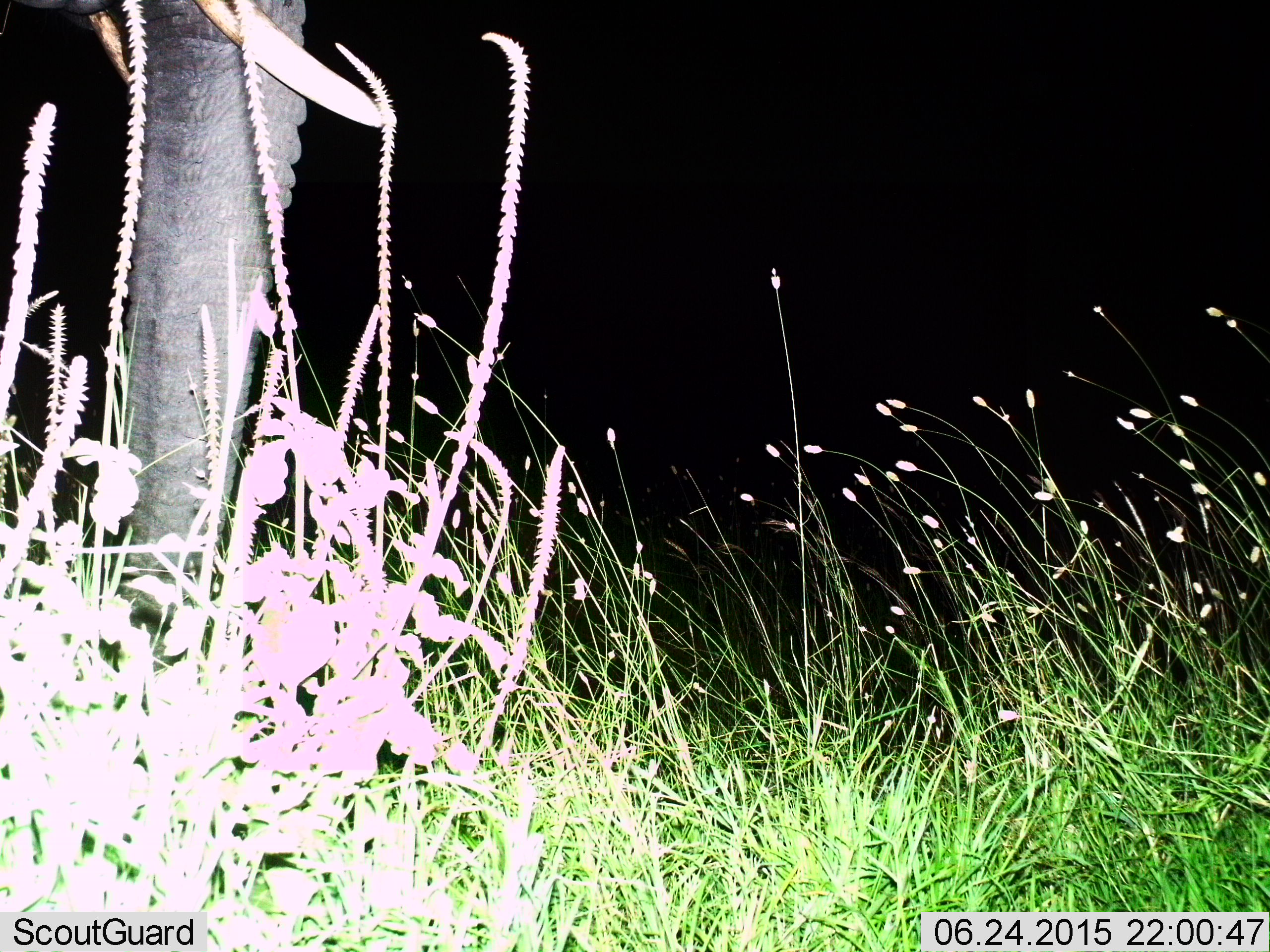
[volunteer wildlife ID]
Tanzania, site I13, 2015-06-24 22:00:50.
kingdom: Animalia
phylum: Chordata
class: Mammalia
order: Proboscidea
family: Elephantidae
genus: Loxodonta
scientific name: Loxodonta africana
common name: african bush elephant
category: elephant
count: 1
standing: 89%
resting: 0%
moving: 0%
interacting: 0%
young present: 0%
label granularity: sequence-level